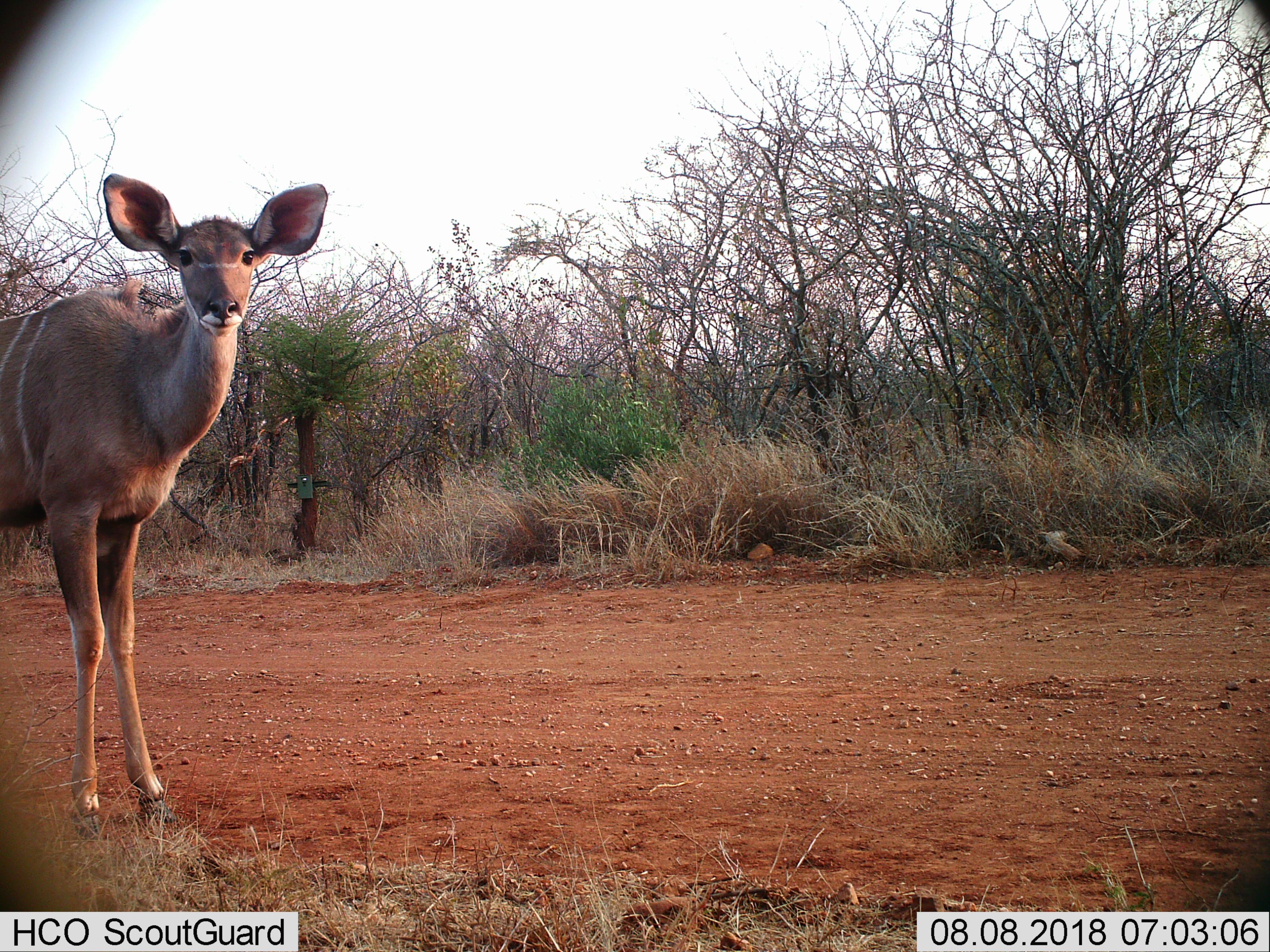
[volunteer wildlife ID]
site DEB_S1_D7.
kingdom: Animalia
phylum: Chordata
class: Mammalia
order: Artiodactyla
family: Bovidae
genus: Tragelaphus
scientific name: Tragelaphus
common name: kudu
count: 1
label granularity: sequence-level